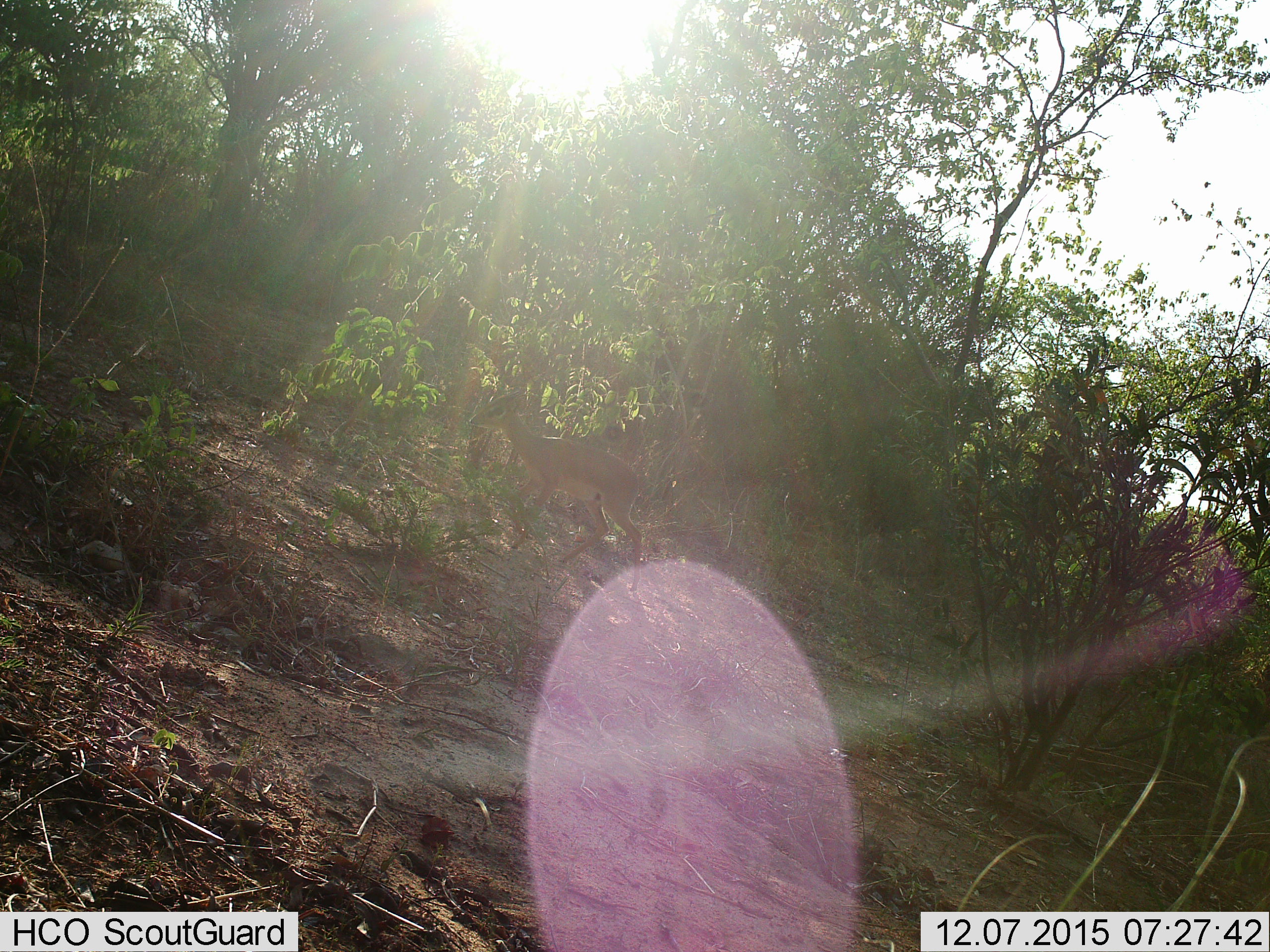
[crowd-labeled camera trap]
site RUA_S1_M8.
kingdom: Animalia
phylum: Chordata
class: Mammalia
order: Artiodactyla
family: Bovidae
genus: Madoqua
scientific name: Madoqua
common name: dik-dik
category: dikdik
Dikdik (dik-dik) (Madoqua), count 1. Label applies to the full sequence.